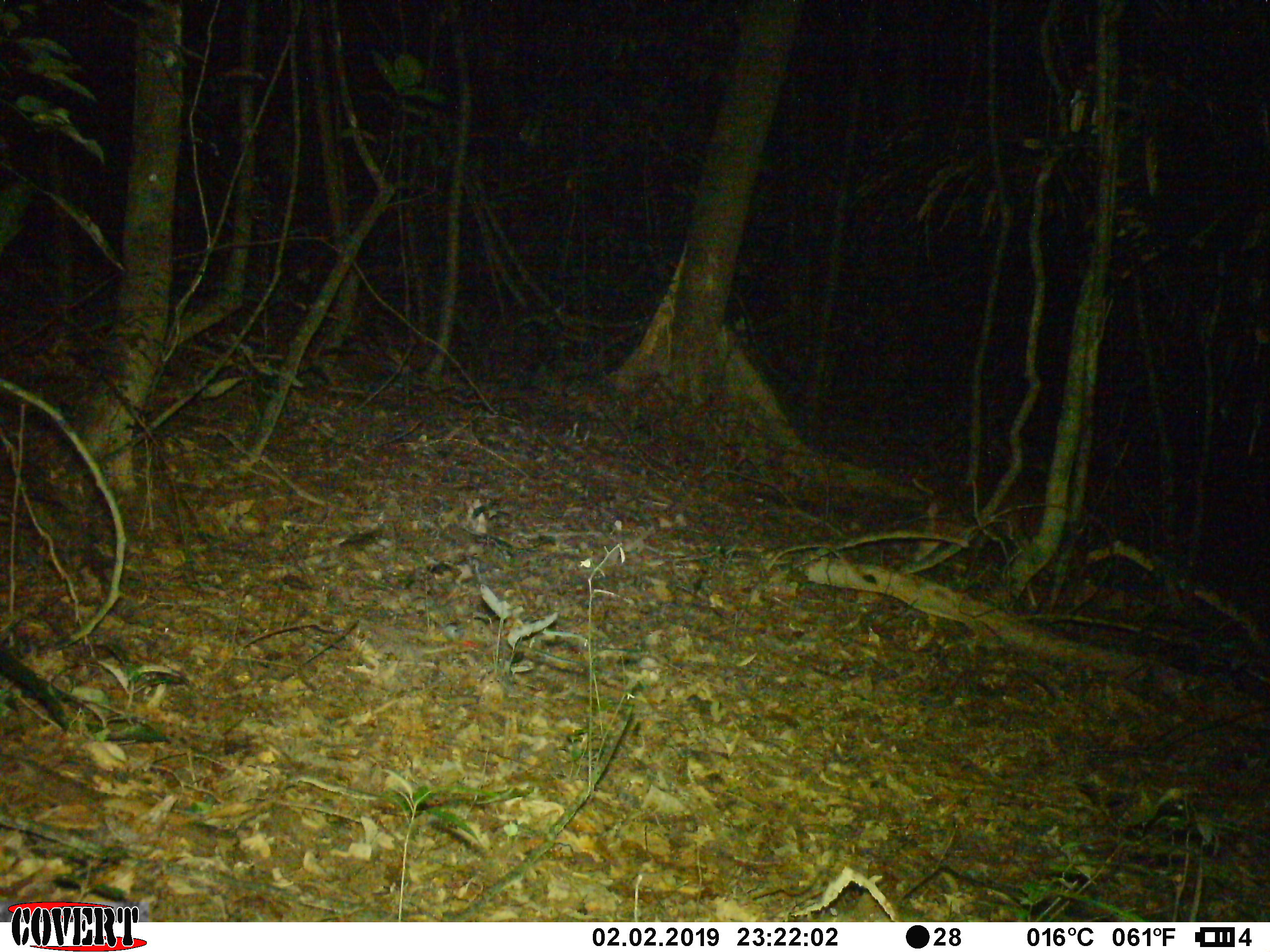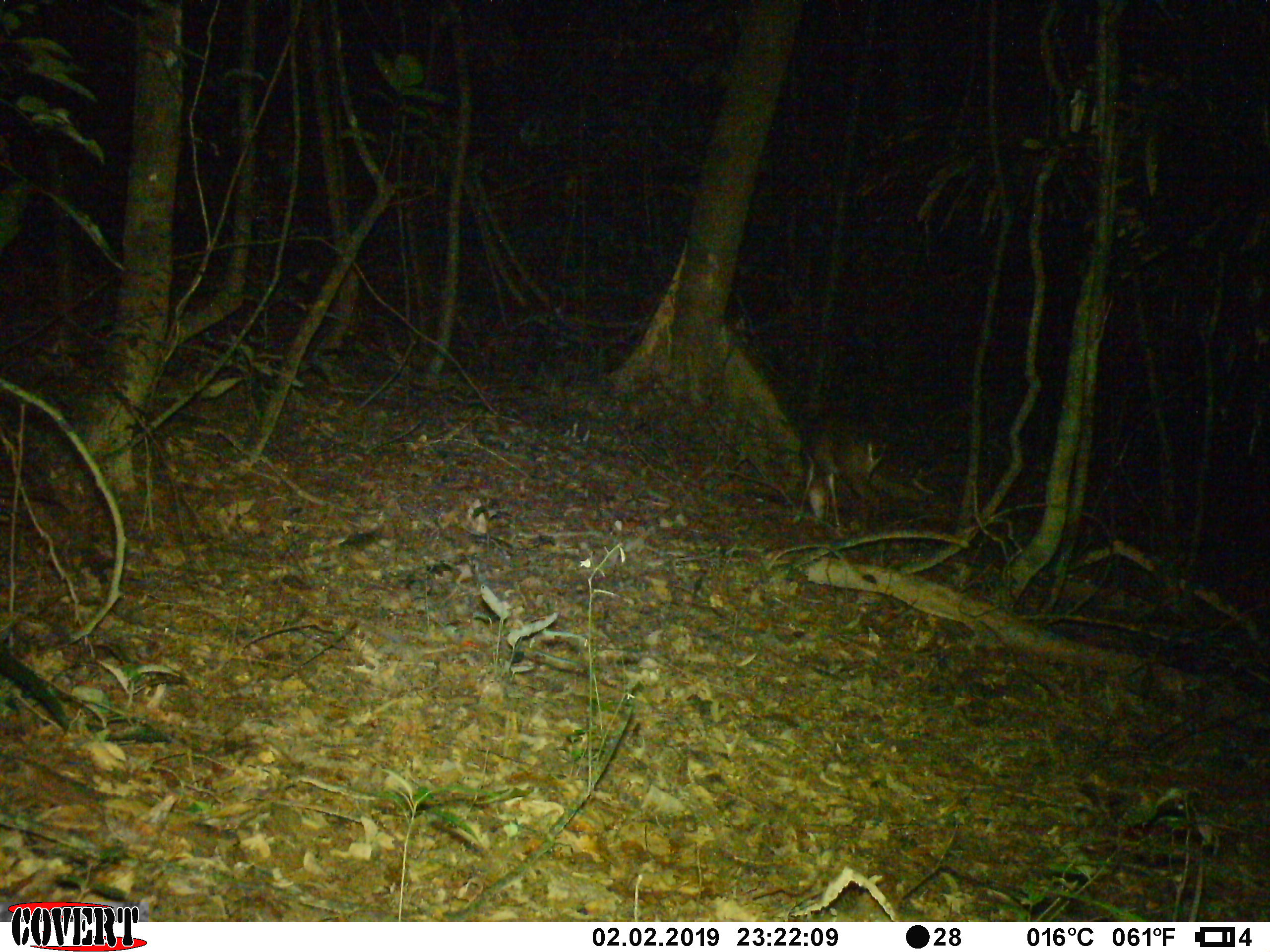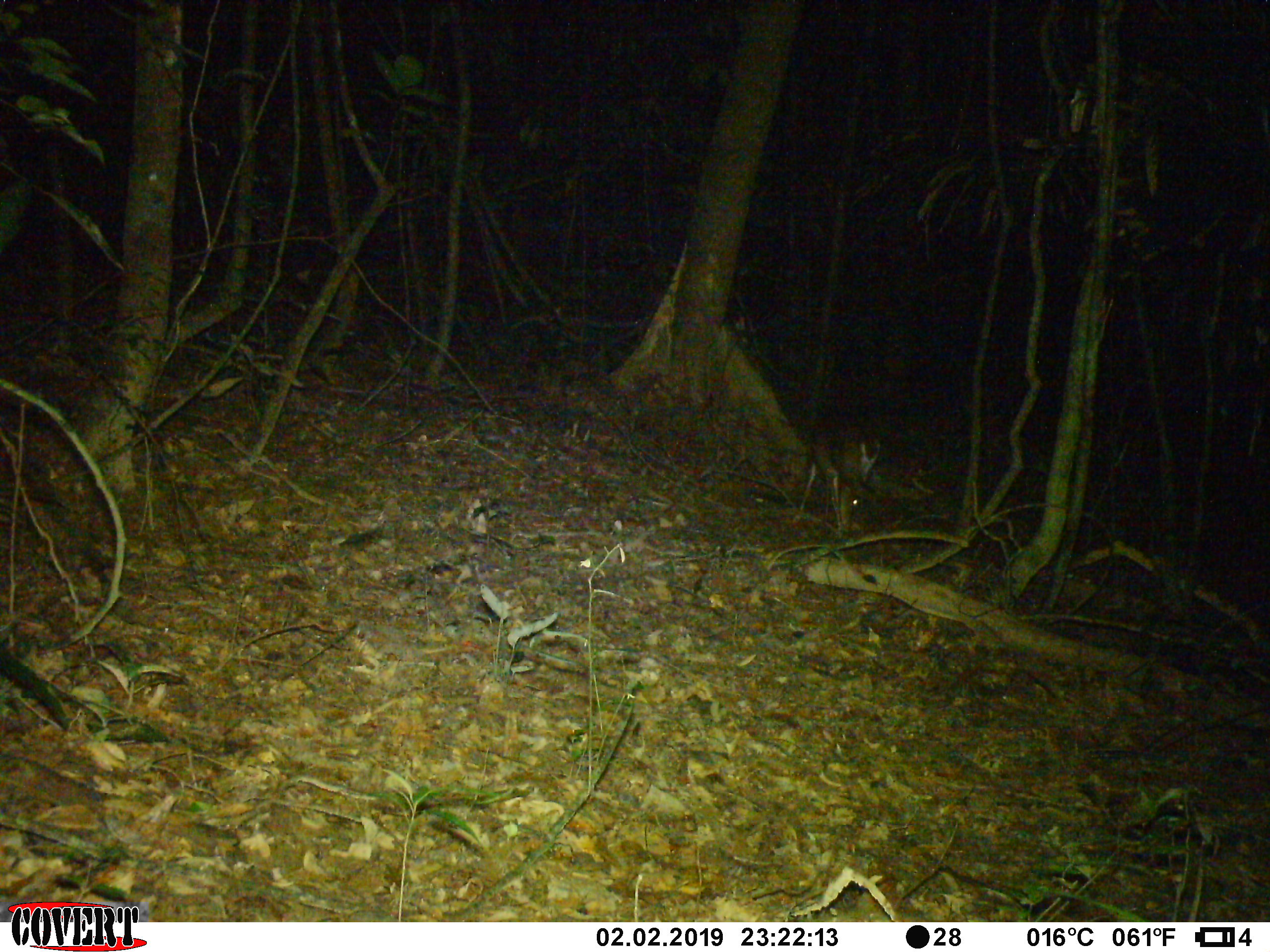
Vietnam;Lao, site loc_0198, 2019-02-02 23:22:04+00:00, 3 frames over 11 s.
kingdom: Animalia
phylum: Chordata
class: Mammalia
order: Artiodactyla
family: Cervidae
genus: Muntiacus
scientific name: Muntiacus vuquangensis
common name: large-antlered muntjac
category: large antlered muntjac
Large antlered muntjac (large-antlered muntjac) (Muntiacus vuquangensis). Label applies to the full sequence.